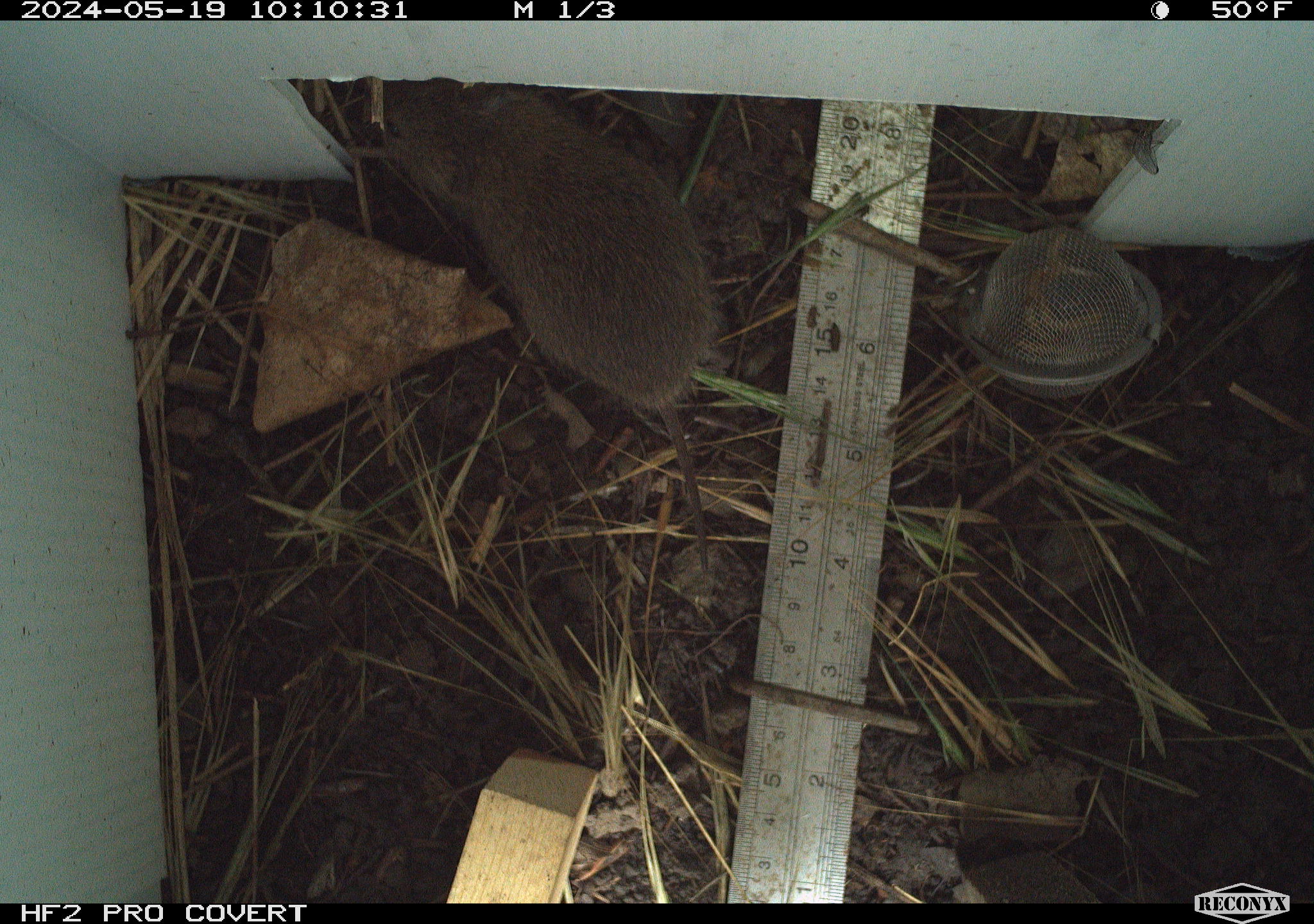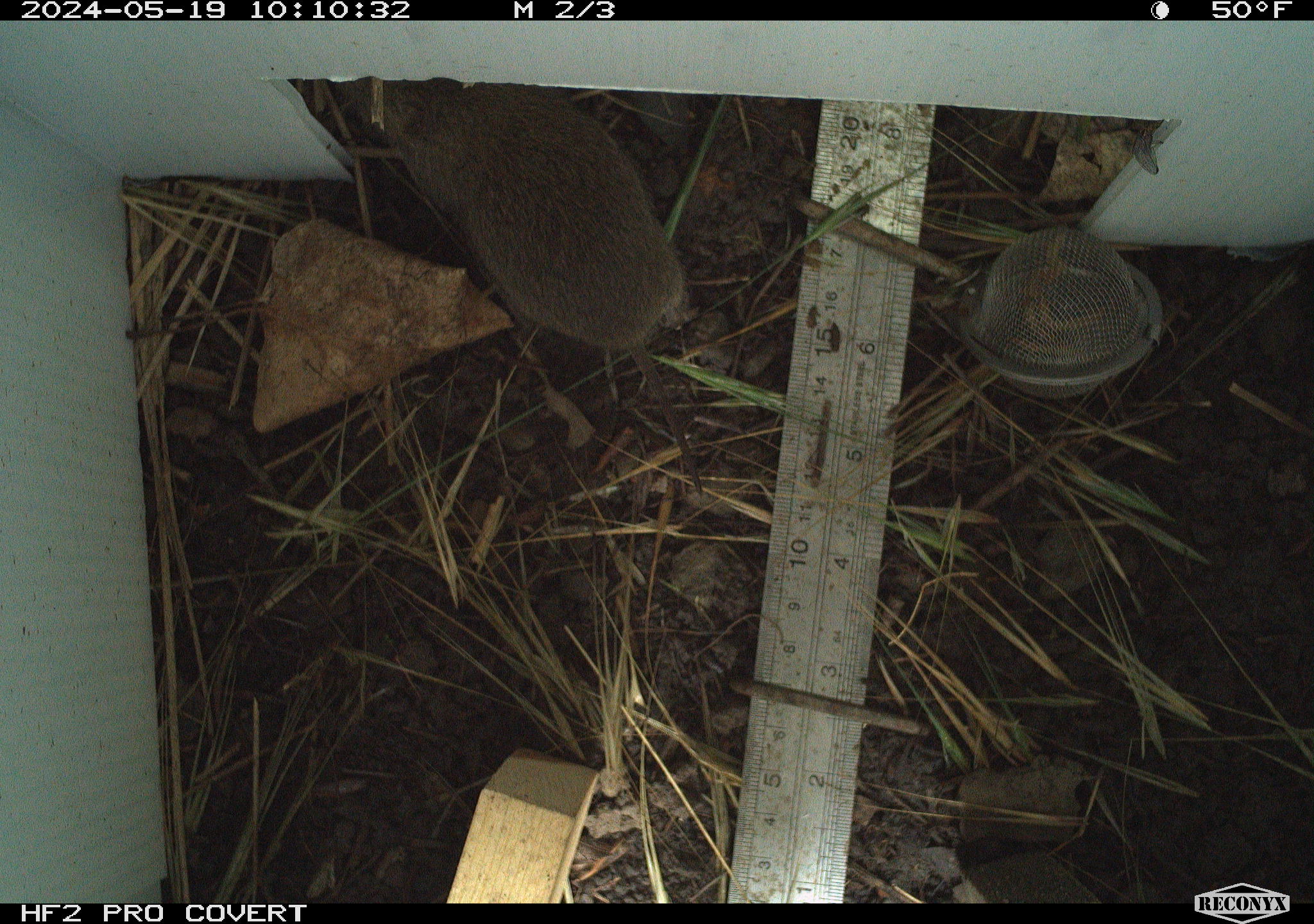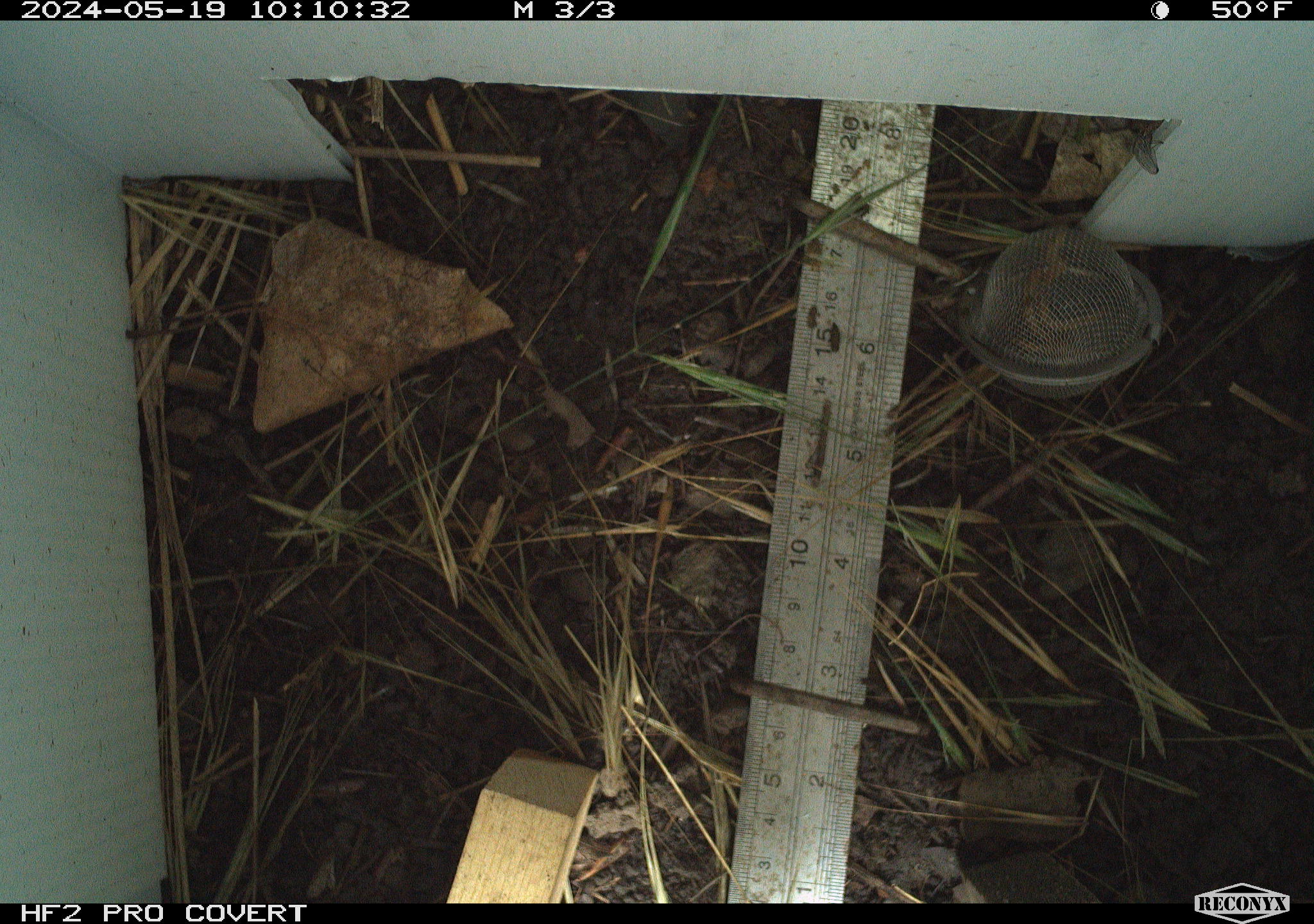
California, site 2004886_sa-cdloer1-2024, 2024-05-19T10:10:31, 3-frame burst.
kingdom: Animalia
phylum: Chordata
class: Mammalia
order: Rodentia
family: Cricetidae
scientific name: Arvicolinae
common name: voles, lemmings, and muskrats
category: arvicolinae subfamily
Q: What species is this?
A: Arvicolinae subfamily (voles, lemmings, and muskrats) (Arvicolinae).